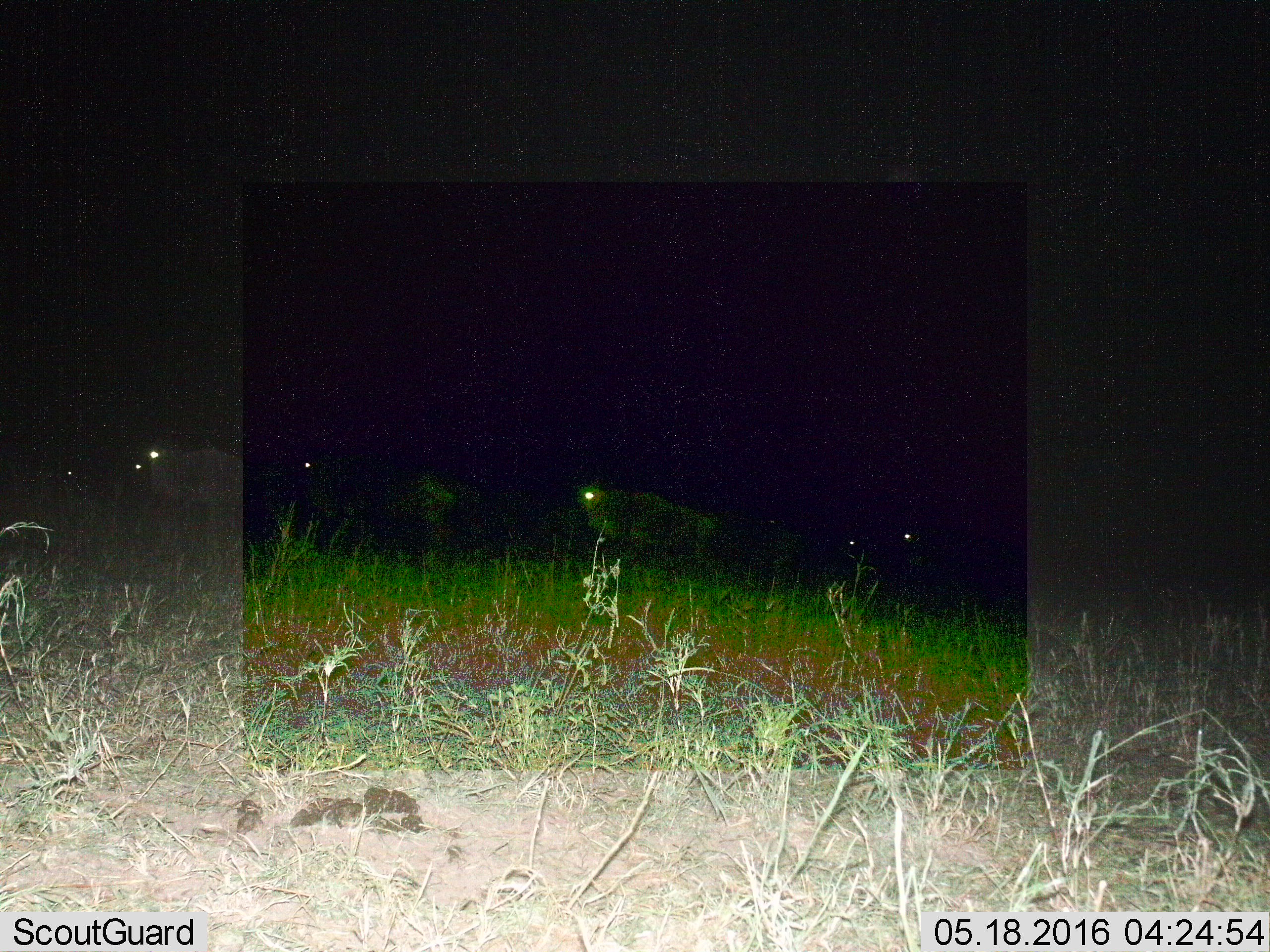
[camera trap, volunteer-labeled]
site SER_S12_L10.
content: unidentified animal